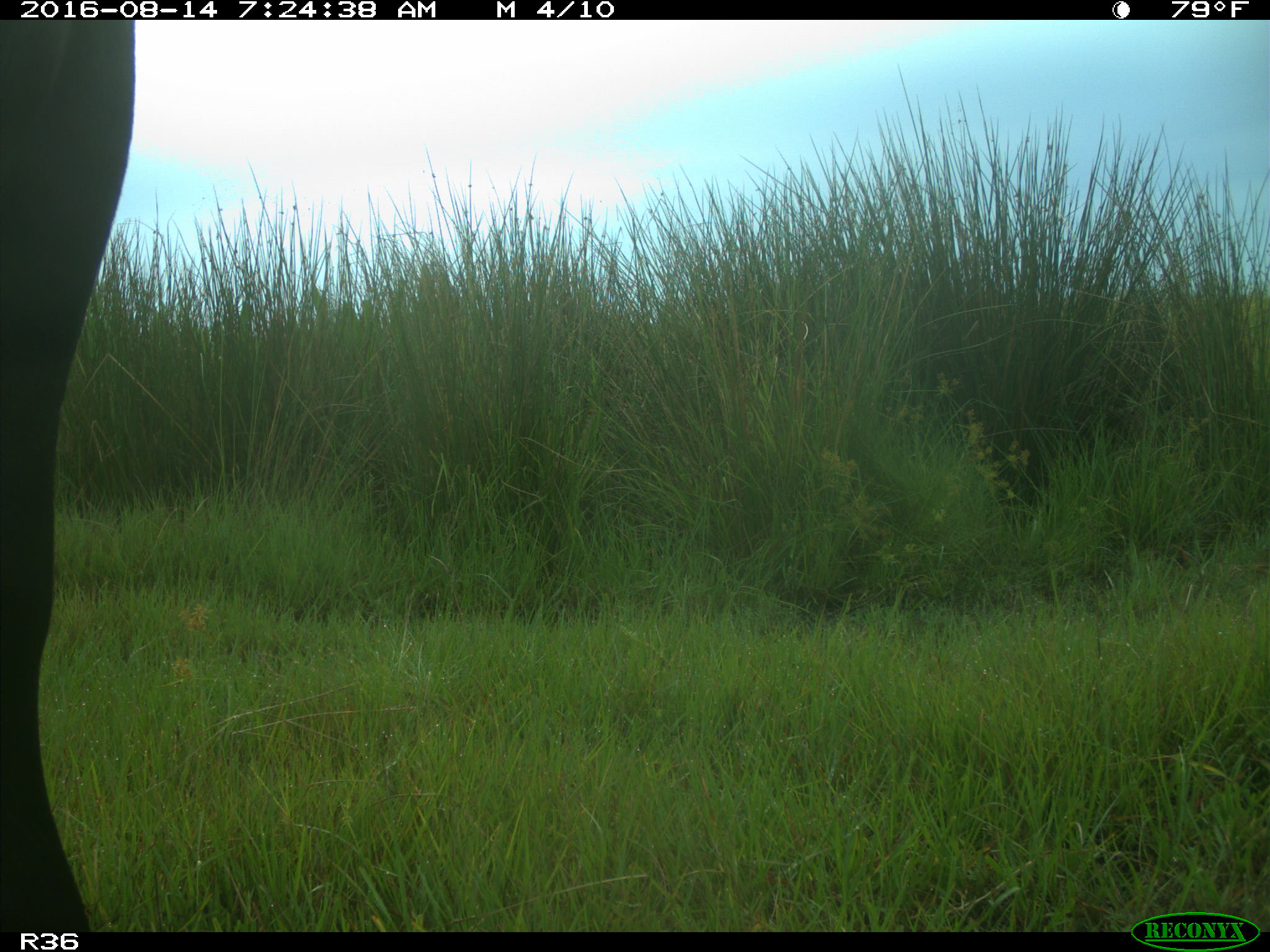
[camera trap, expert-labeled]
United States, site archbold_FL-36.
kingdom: Animalia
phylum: Chordata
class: Mammalia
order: Artiodactyla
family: Bovidae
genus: Bos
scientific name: Bos taurus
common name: domestic cow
Bos taurus (domestic cow).